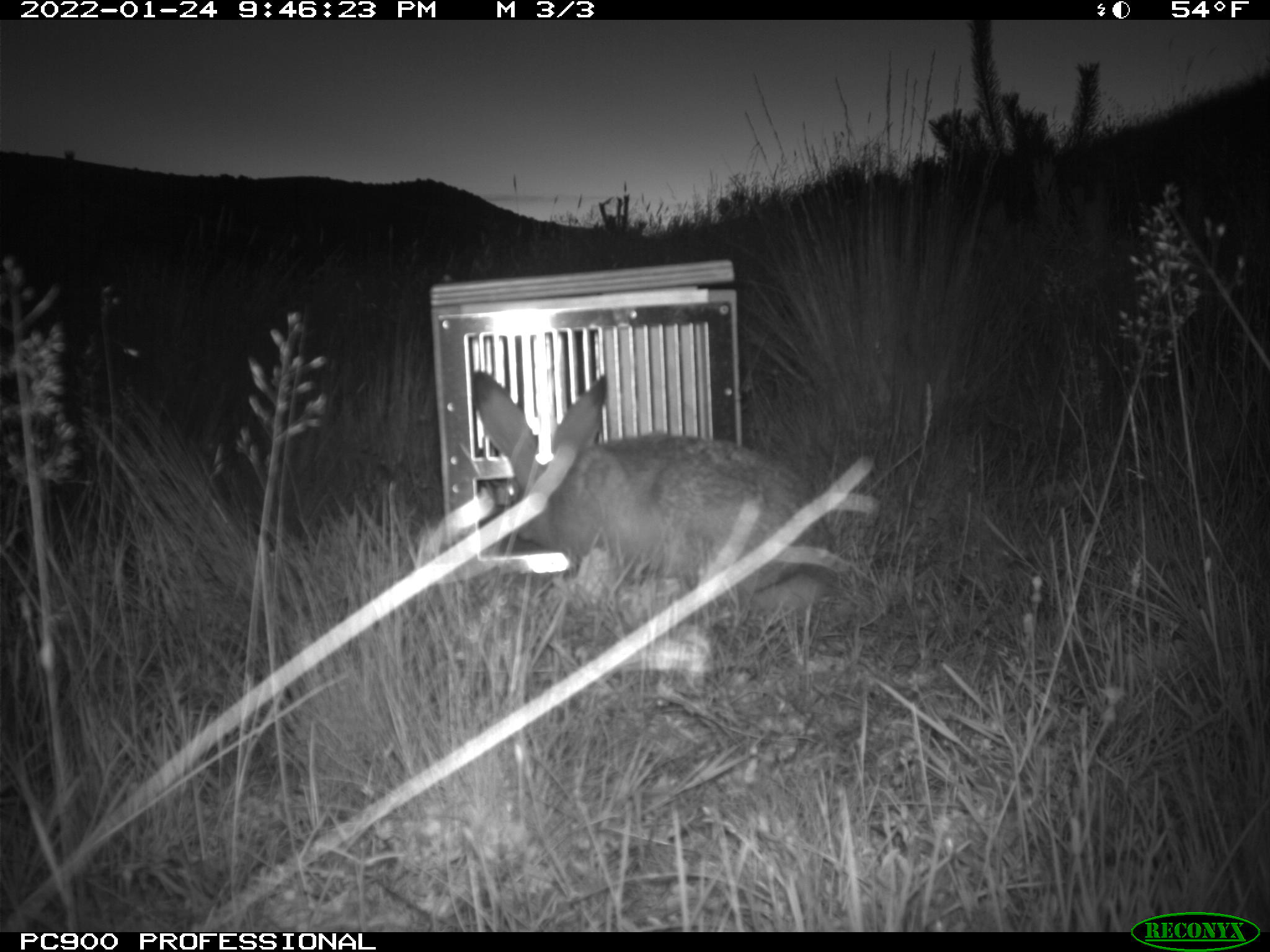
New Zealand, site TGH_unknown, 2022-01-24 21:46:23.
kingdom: Animalia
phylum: Chordata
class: Mammalia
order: Lagomorpha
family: Leporidae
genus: Lepus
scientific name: Lepus europaeus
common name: brown hare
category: hare